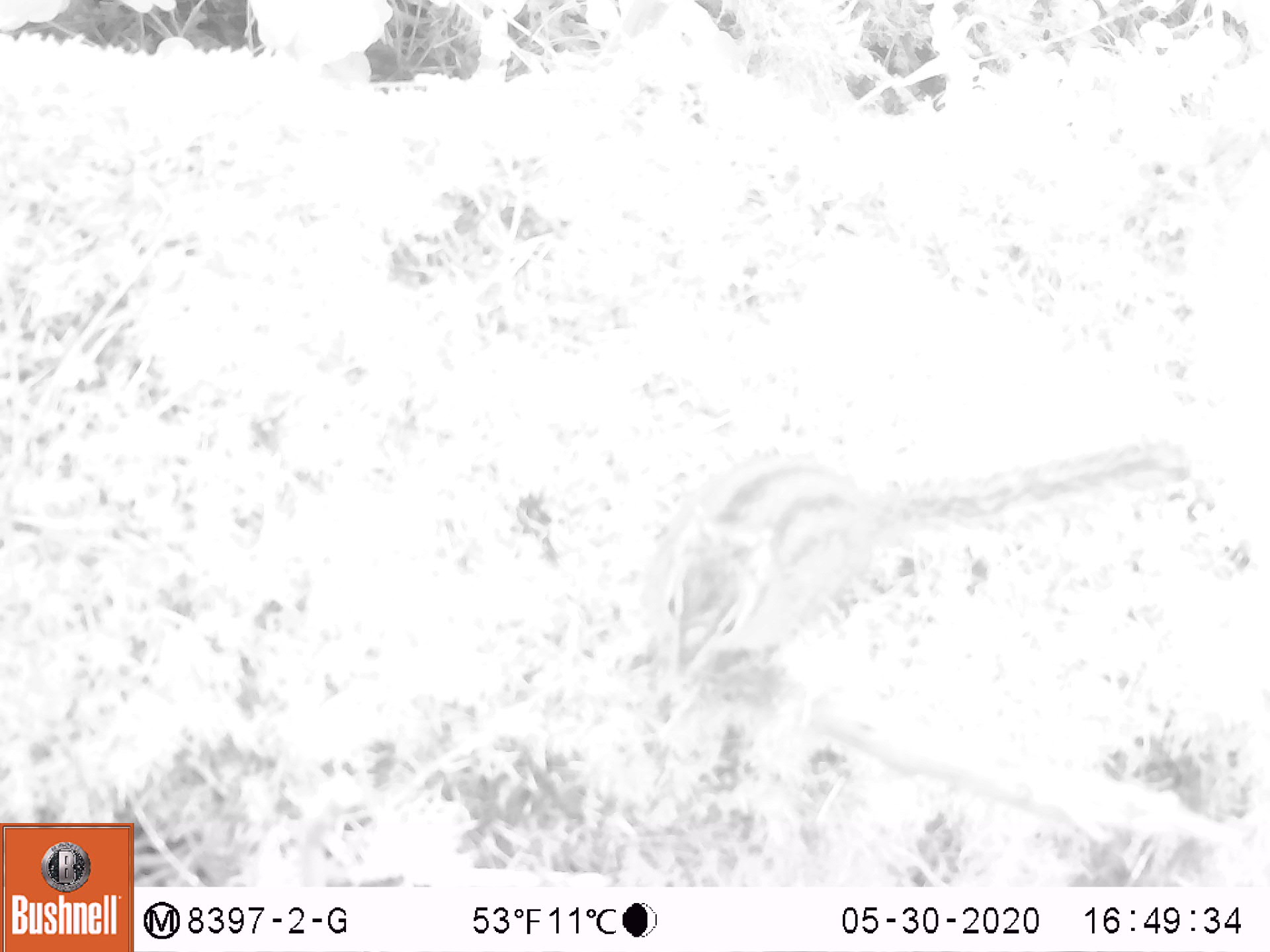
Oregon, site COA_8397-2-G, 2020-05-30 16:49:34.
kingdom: Animalia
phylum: Chordata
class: Mammalia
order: Rodentia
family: Sciuridae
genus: Neotamias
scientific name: Neotamias townsendii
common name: townsend's chipmunk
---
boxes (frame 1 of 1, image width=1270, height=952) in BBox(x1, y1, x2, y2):
townsend's chipmunk: BBox(644, 415, 1191, 715)